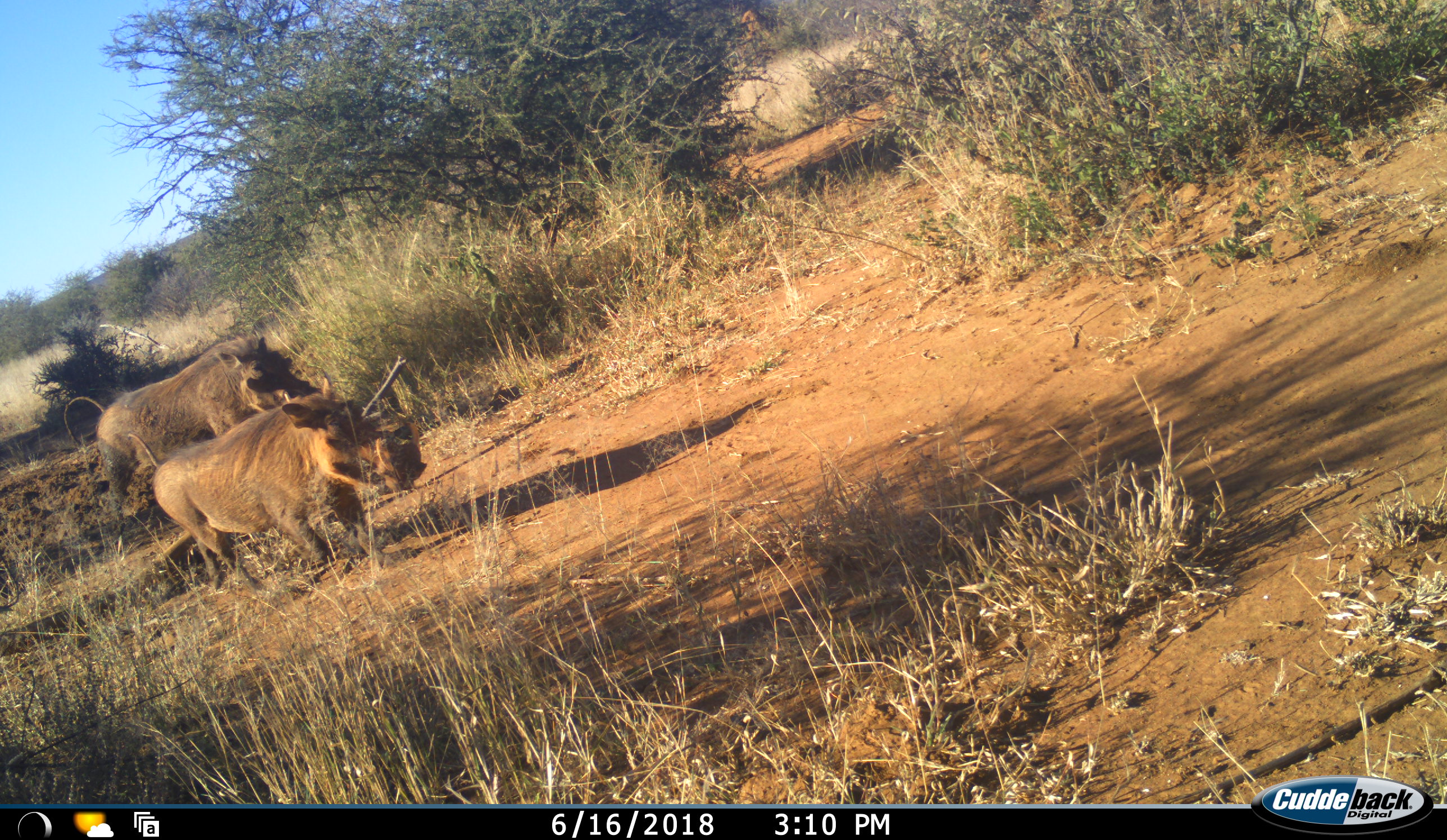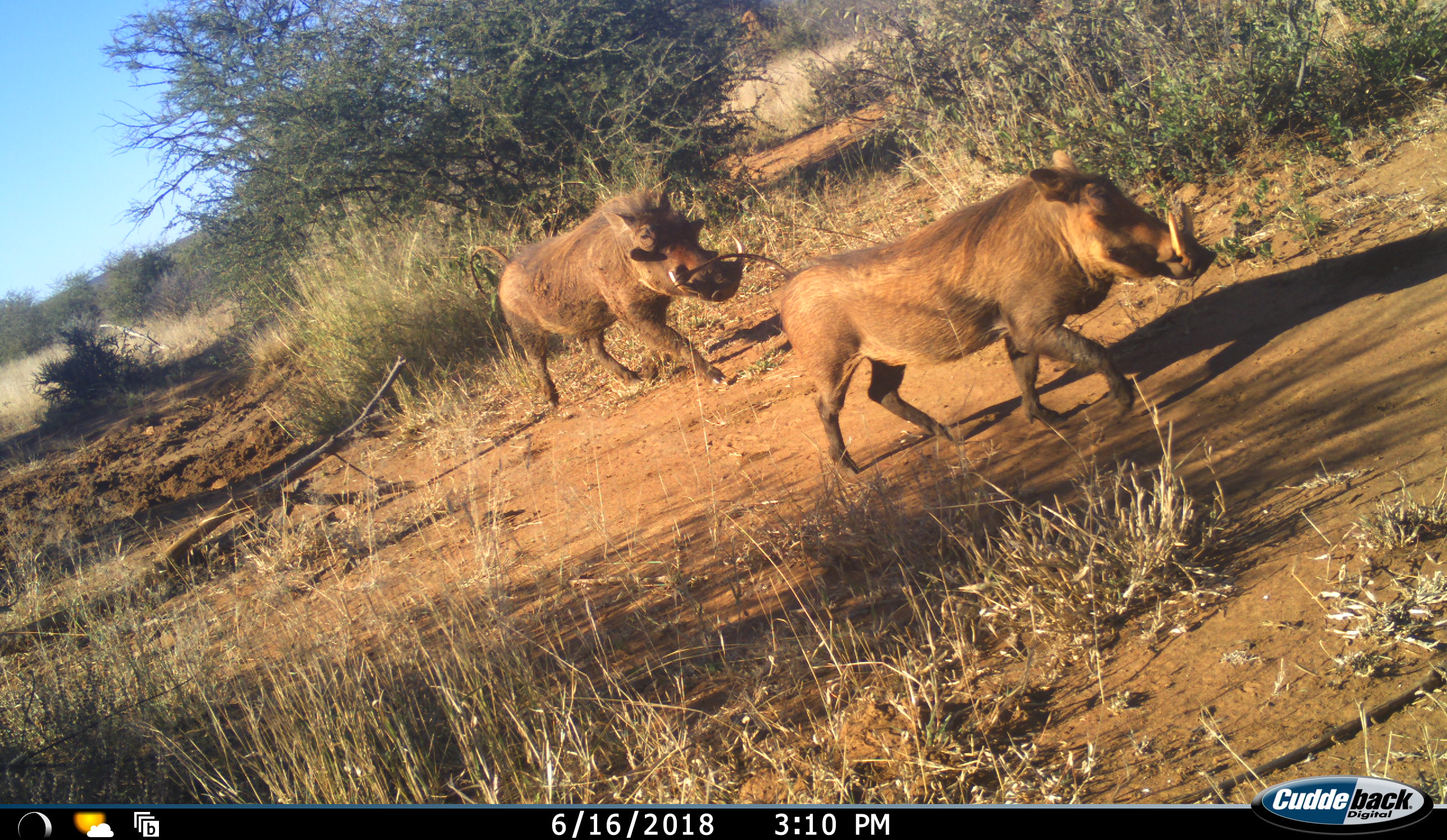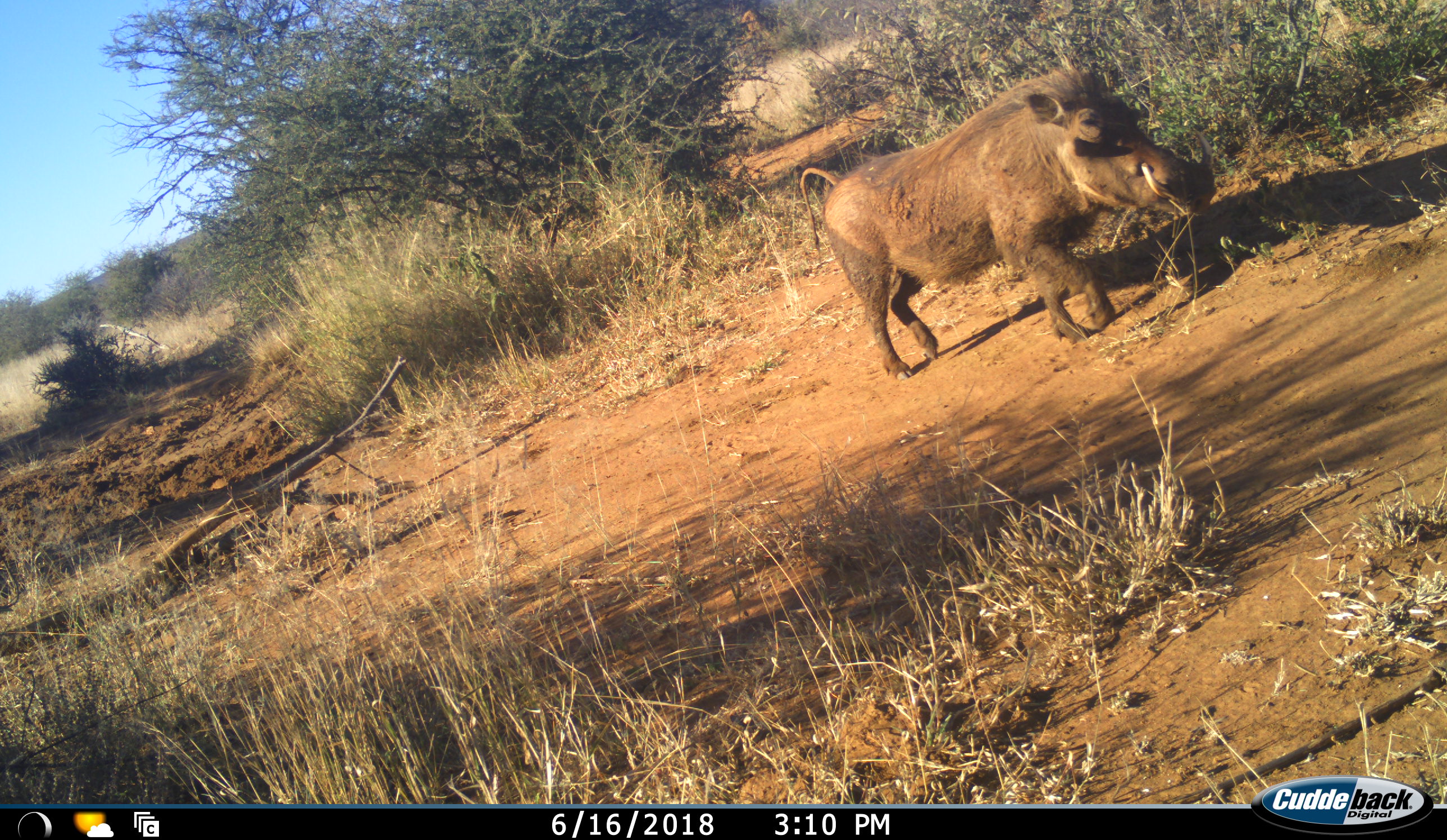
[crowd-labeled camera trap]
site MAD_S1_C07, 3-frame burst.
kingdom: Animalia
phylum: Chordata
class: Mammalia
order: Artiodactyla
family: Suidae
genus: Phacochoerus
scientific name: Phacochoerus africanus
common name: warthog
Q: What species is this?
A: Warthog (Phacochoerus africanus).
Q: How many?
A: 2.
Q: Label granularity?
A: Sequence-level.